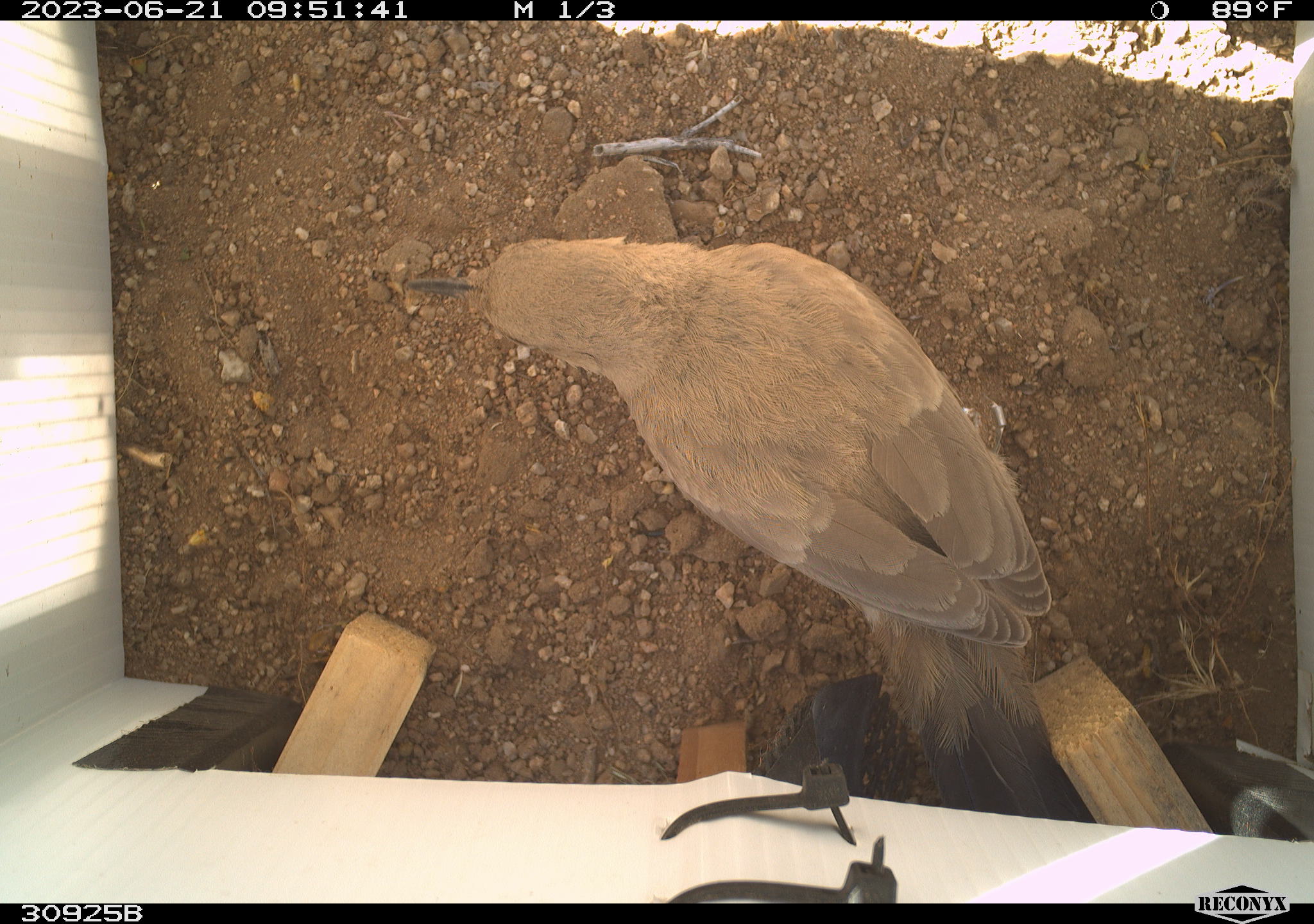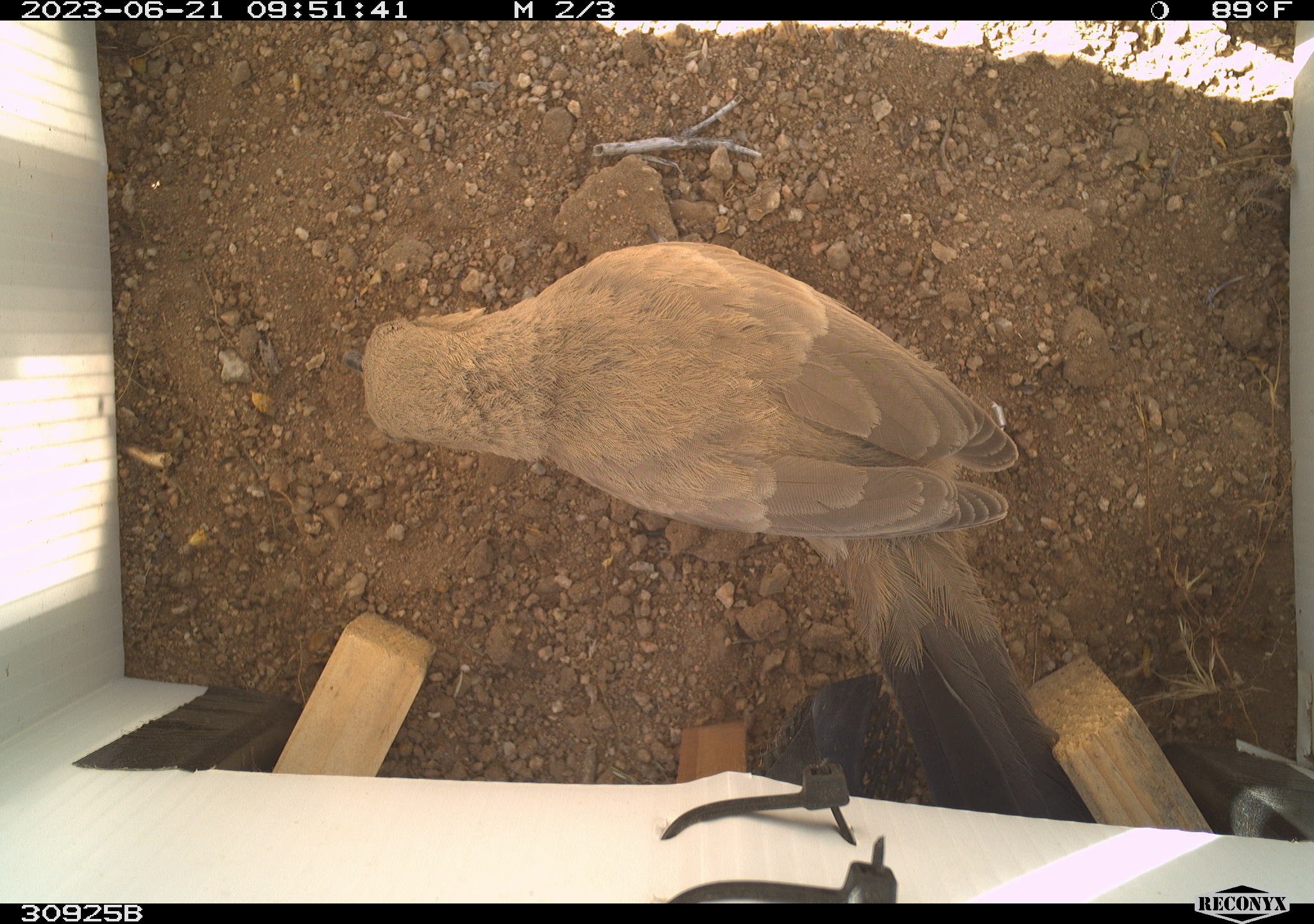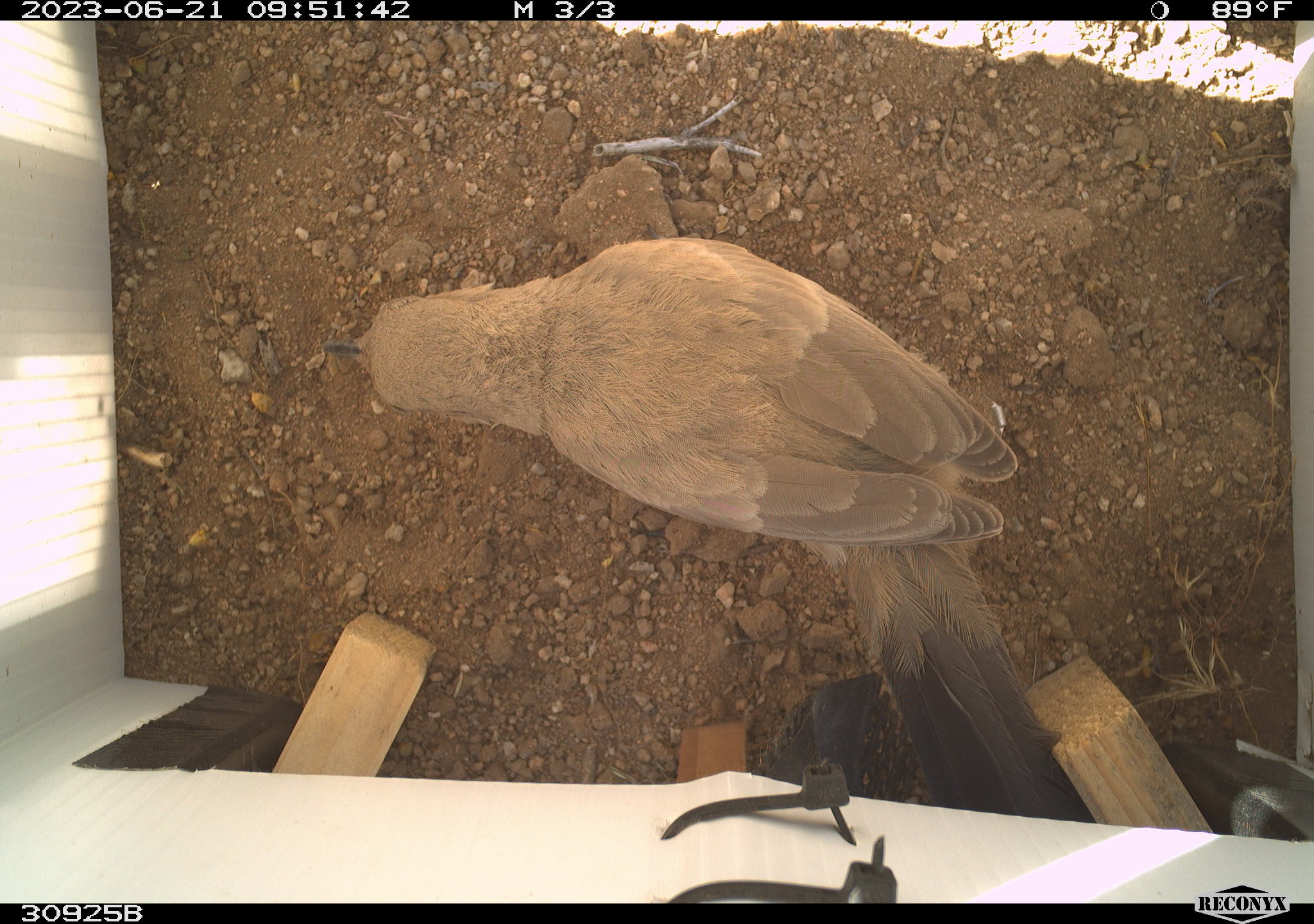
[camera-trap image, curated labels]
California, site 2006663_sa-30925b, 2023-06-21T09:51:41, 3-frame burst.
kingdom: Animalia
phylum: Chordata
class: Aves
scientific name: Aves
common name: bird